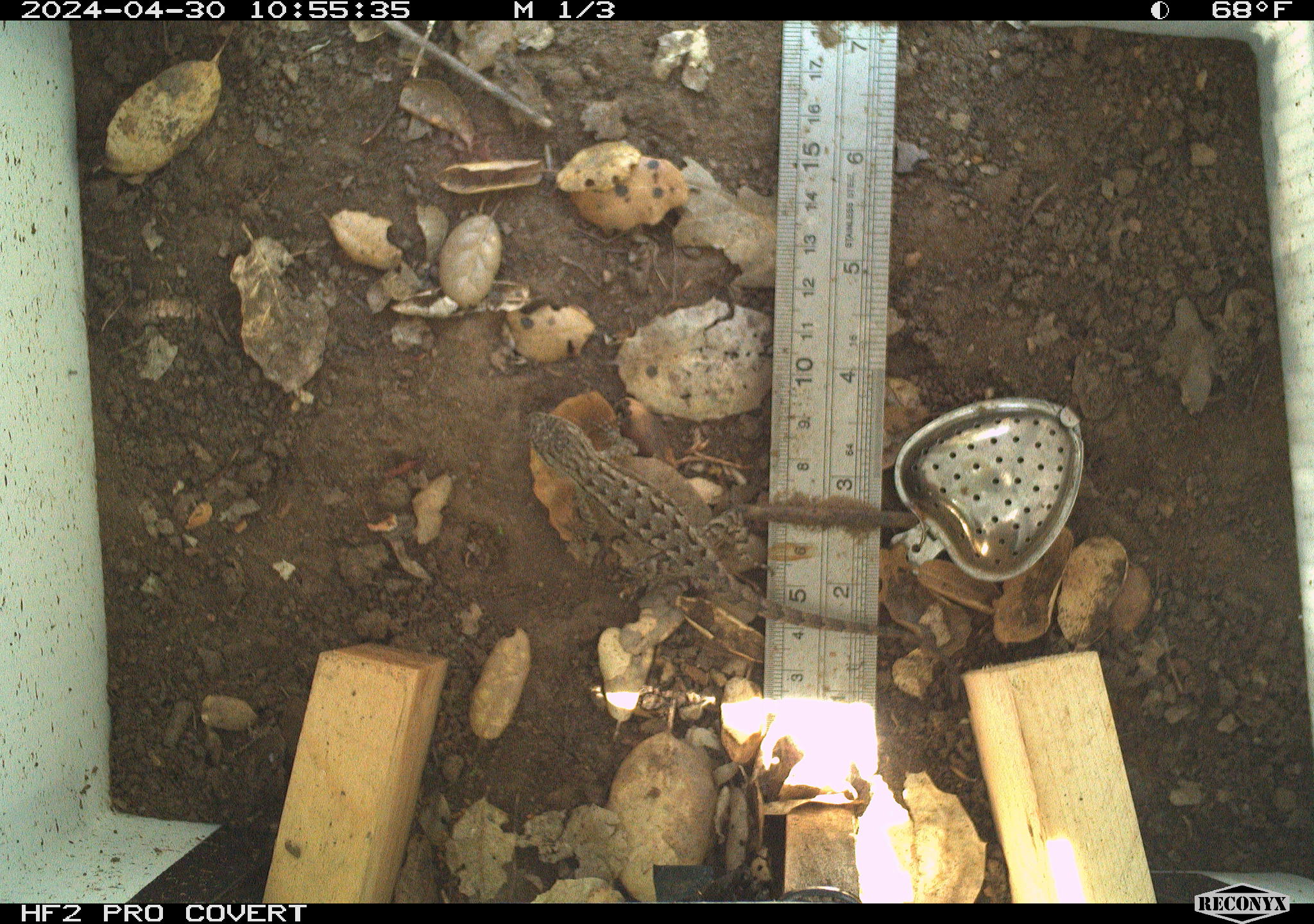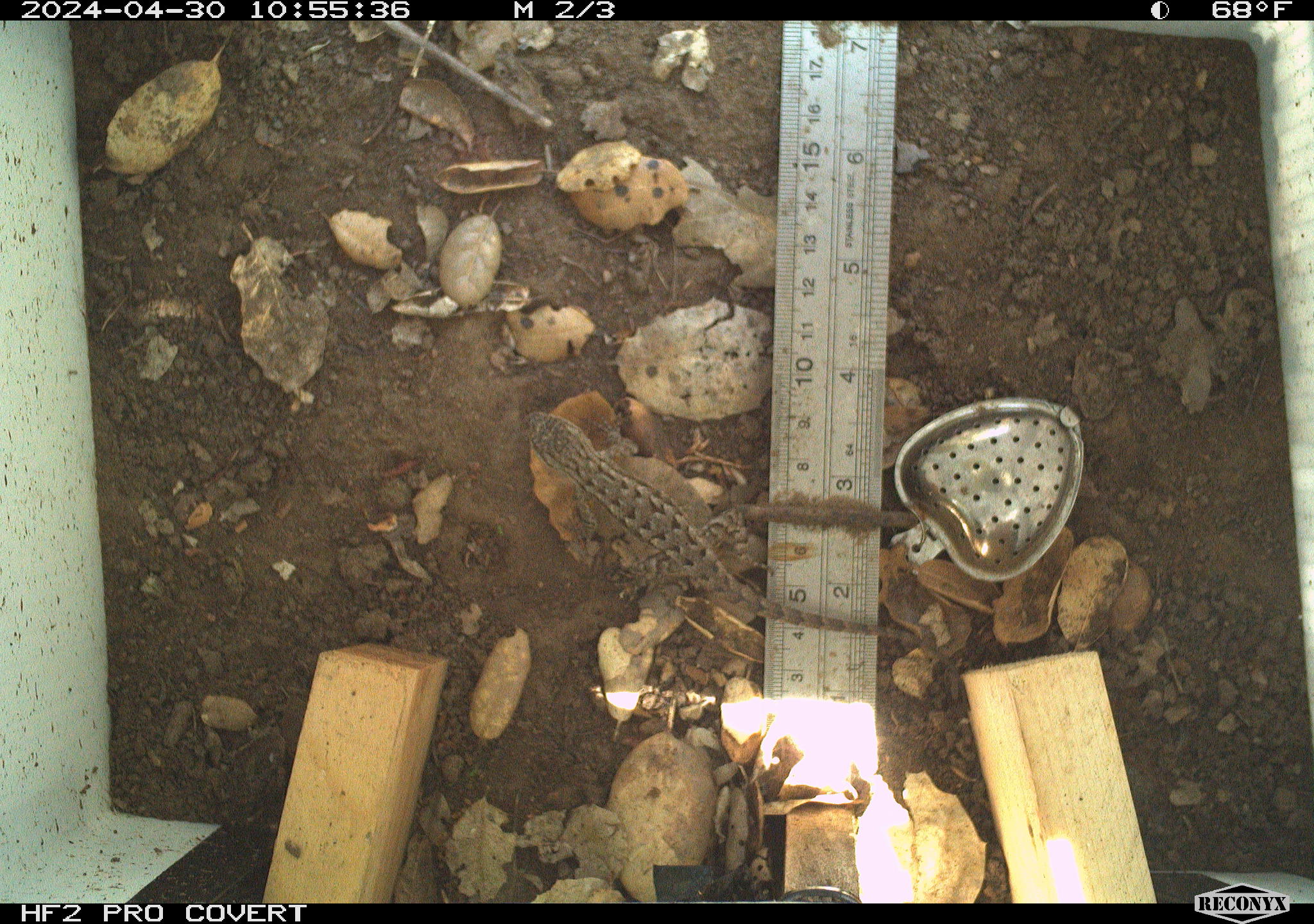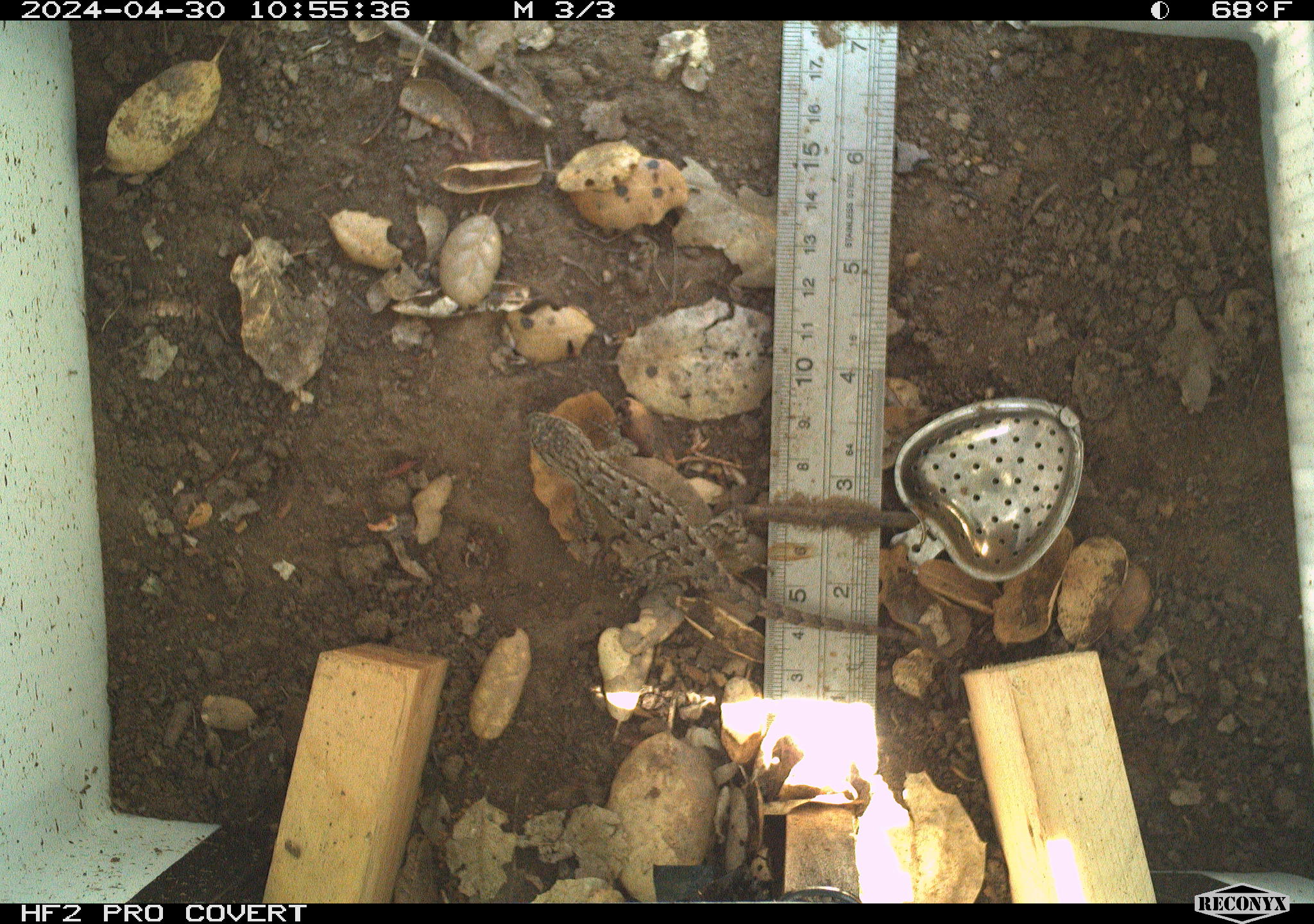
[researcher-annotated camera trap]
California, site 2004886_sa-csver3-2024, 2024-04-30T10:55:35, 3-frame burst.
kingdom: Animalia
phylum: Chordata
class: Reptilia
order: Squamata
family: Phrynosomatidae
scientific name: Phrynosomatidae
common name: north american spiny lizards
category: sceloporus/uta species